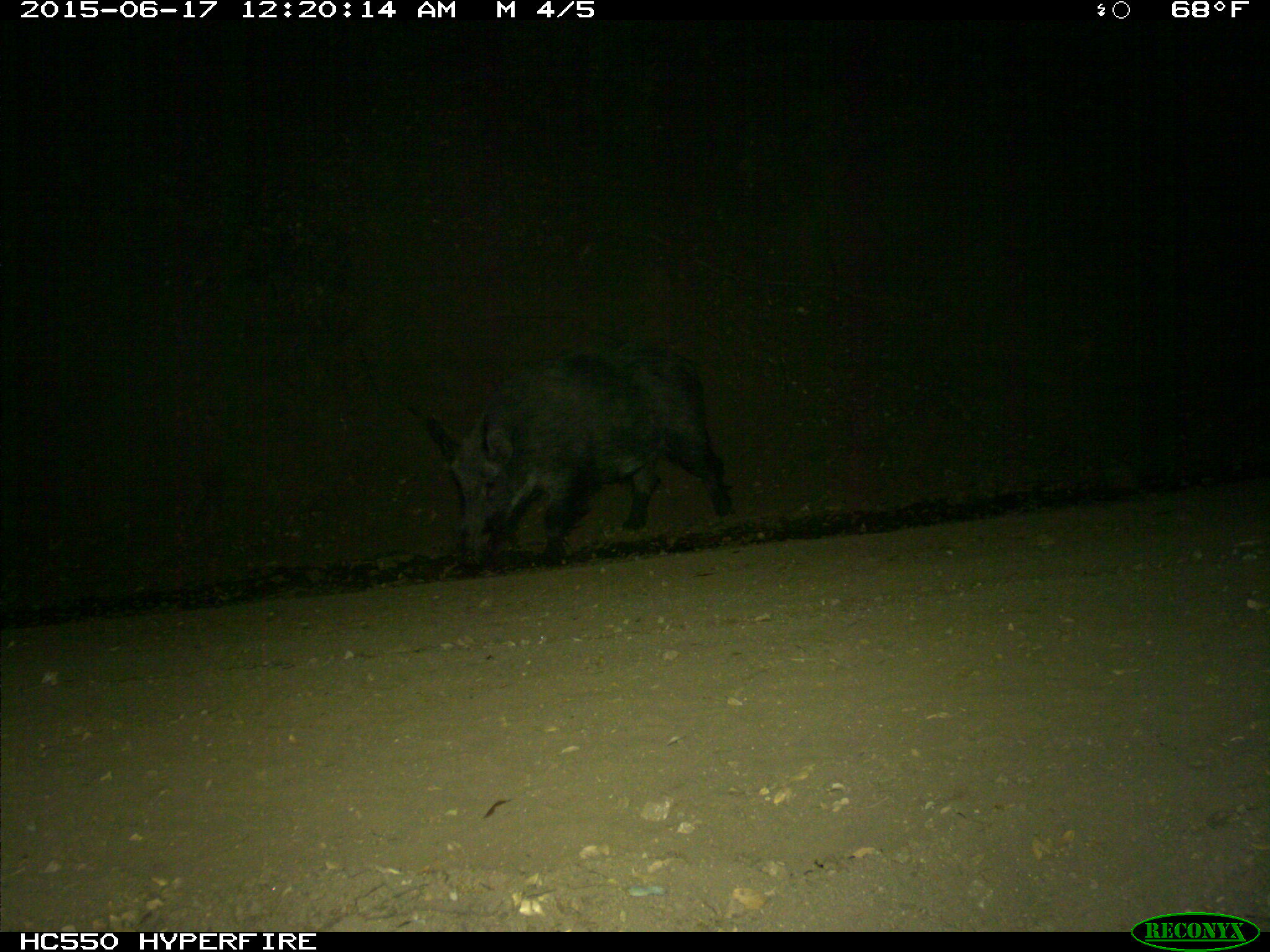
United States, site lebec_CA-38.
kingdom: Animalia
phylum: Chordata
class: Mammalia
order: Artiodactyla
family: Suidae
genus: Sus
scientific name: Sus scrofa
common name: wild boar